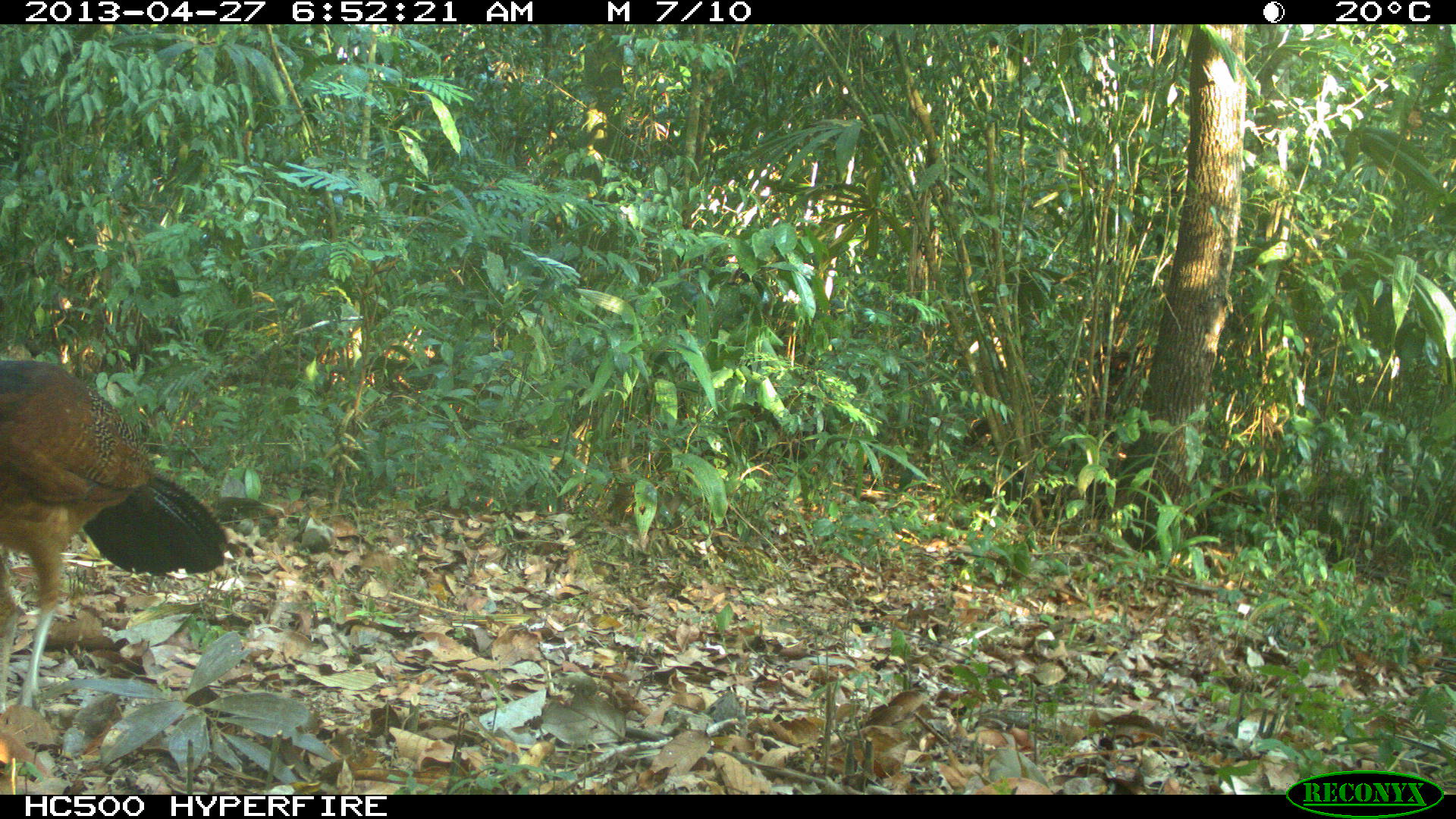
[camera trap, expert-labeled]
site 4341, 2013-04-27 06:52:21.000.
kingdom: Animalia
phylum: Chordata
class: Aves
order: Galliformes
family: Cracidae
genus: Crax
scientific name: Crax rubra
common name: great curassow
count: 1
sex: female